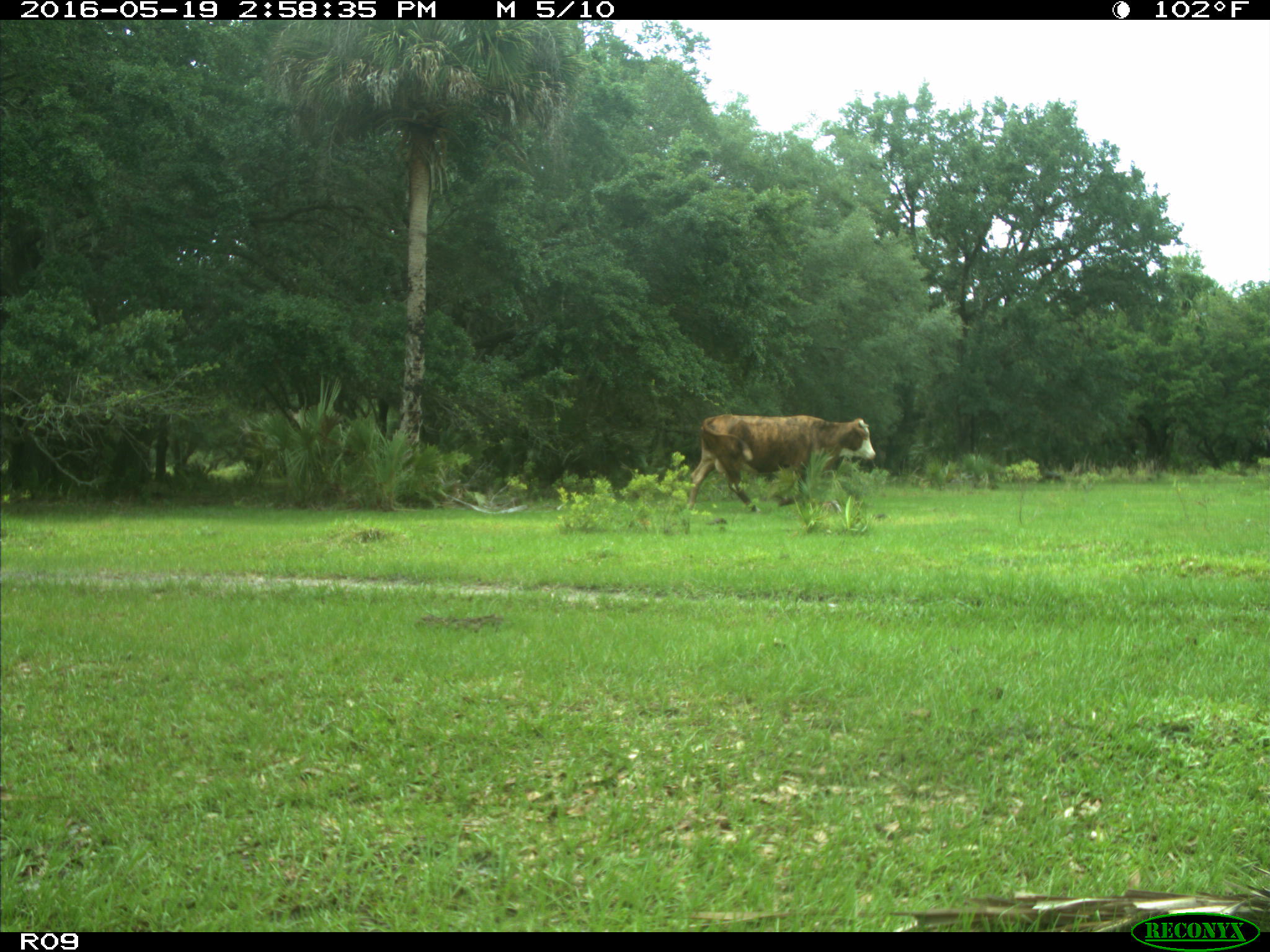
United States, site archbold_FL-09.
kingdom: Animalia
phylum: Chordata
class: Mammalia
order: Artiodactyla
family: Bovidae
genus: Bos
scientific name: Bos taurus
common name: domestic cow